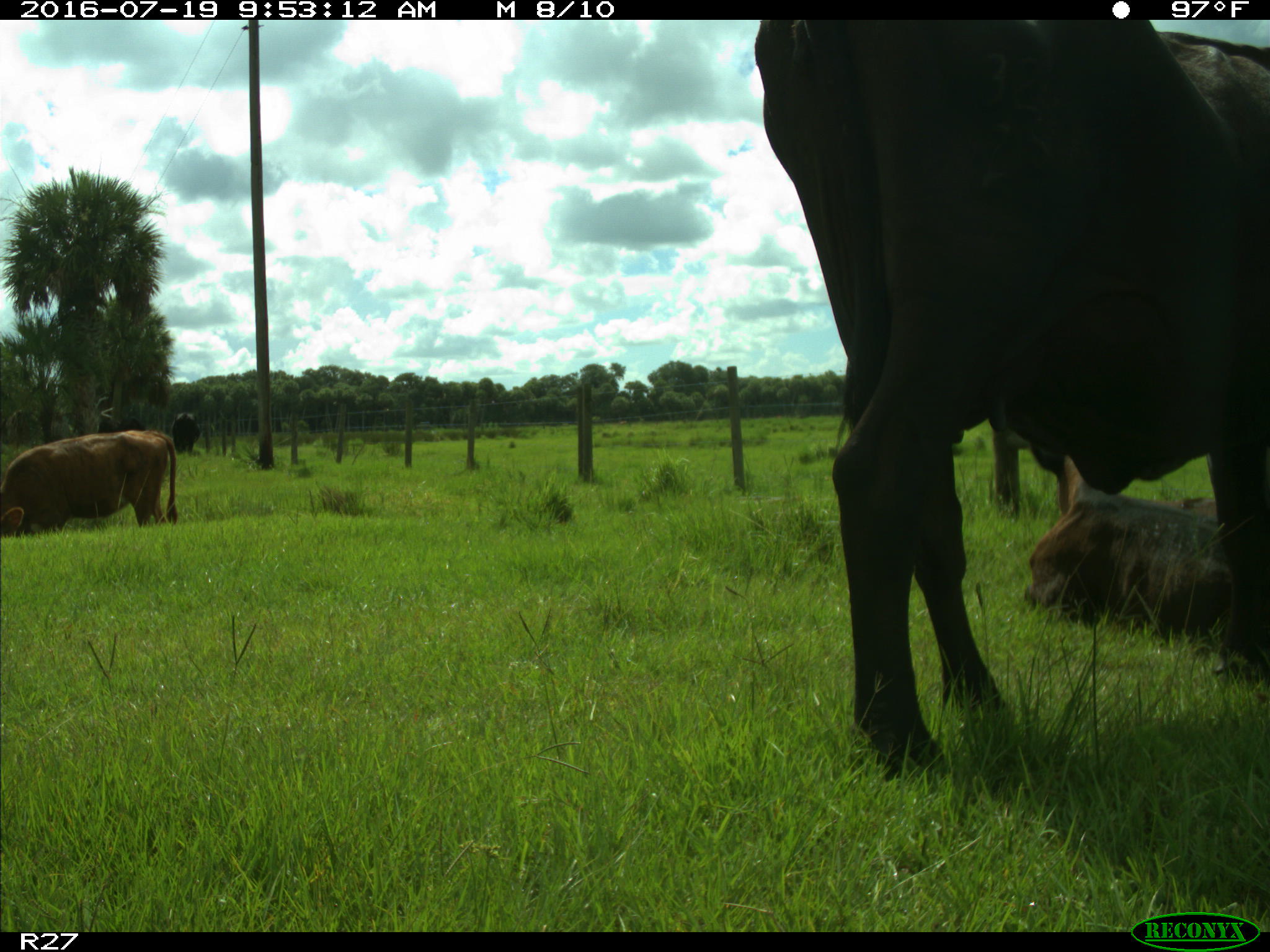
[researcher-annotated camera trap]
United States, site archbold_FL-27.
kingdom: Animalia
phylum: Chordata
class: Mammalia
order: Artiodactyla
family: Bovidae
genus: Bos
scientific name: Bos taurus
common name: domestic cow